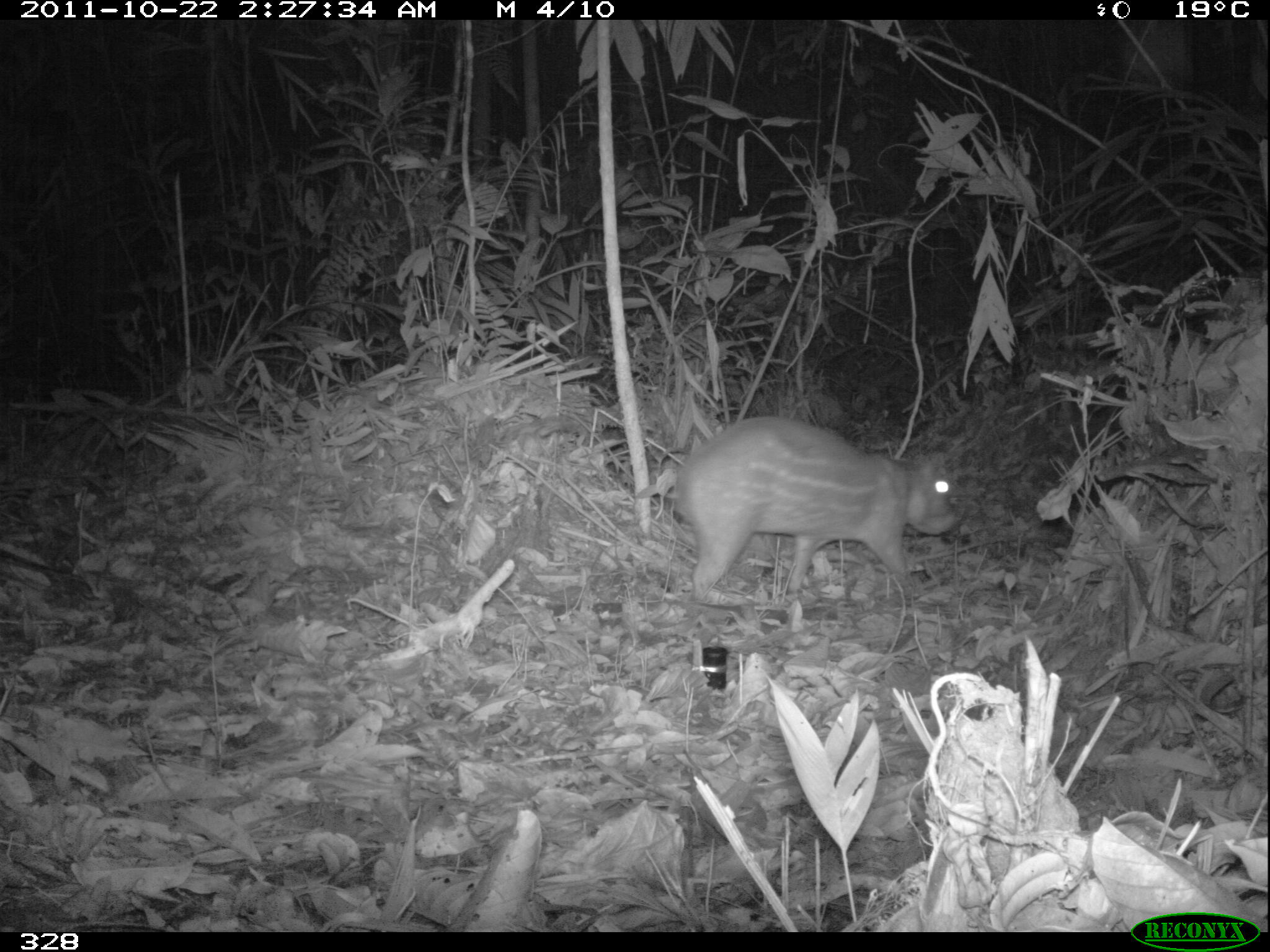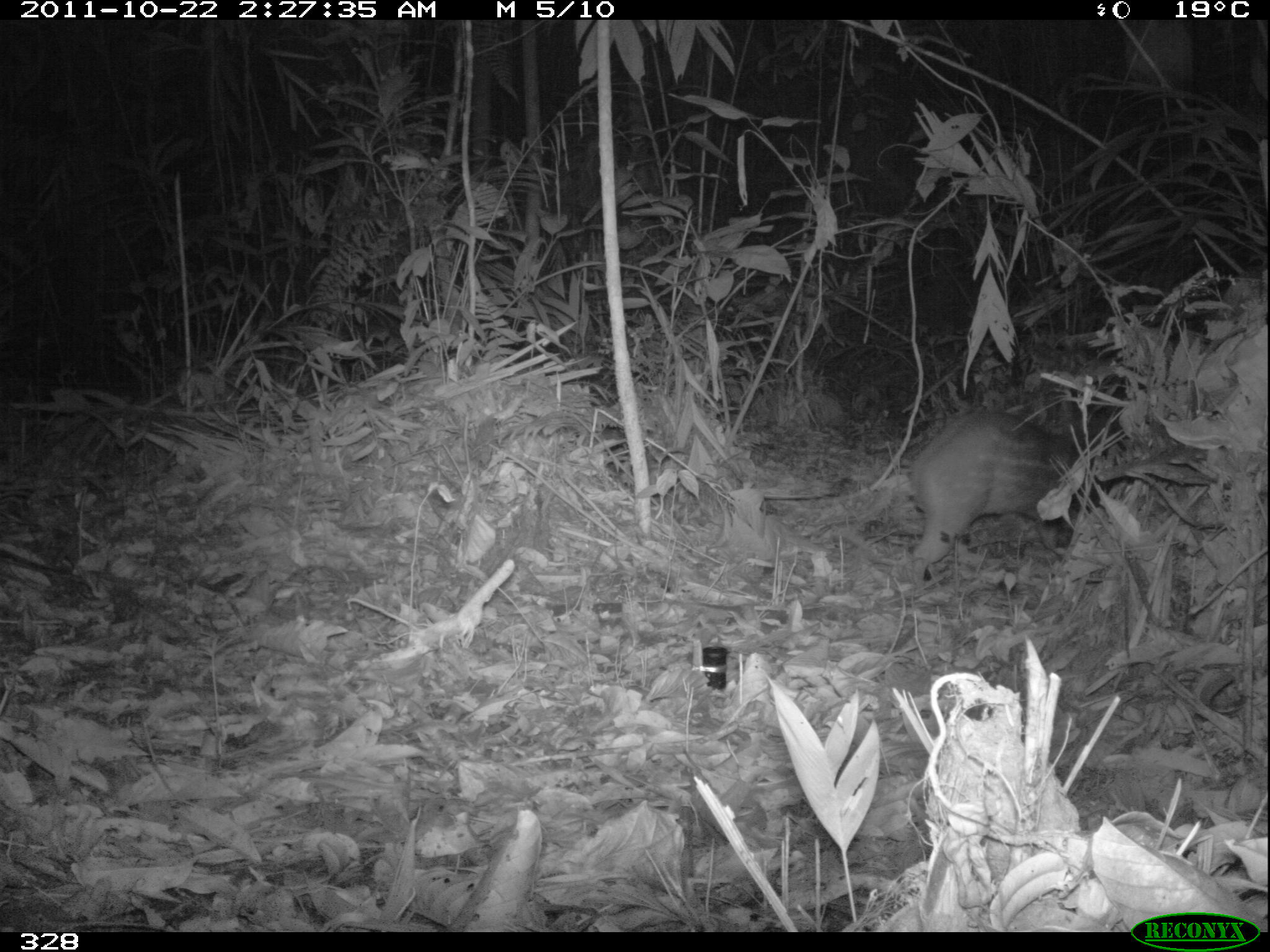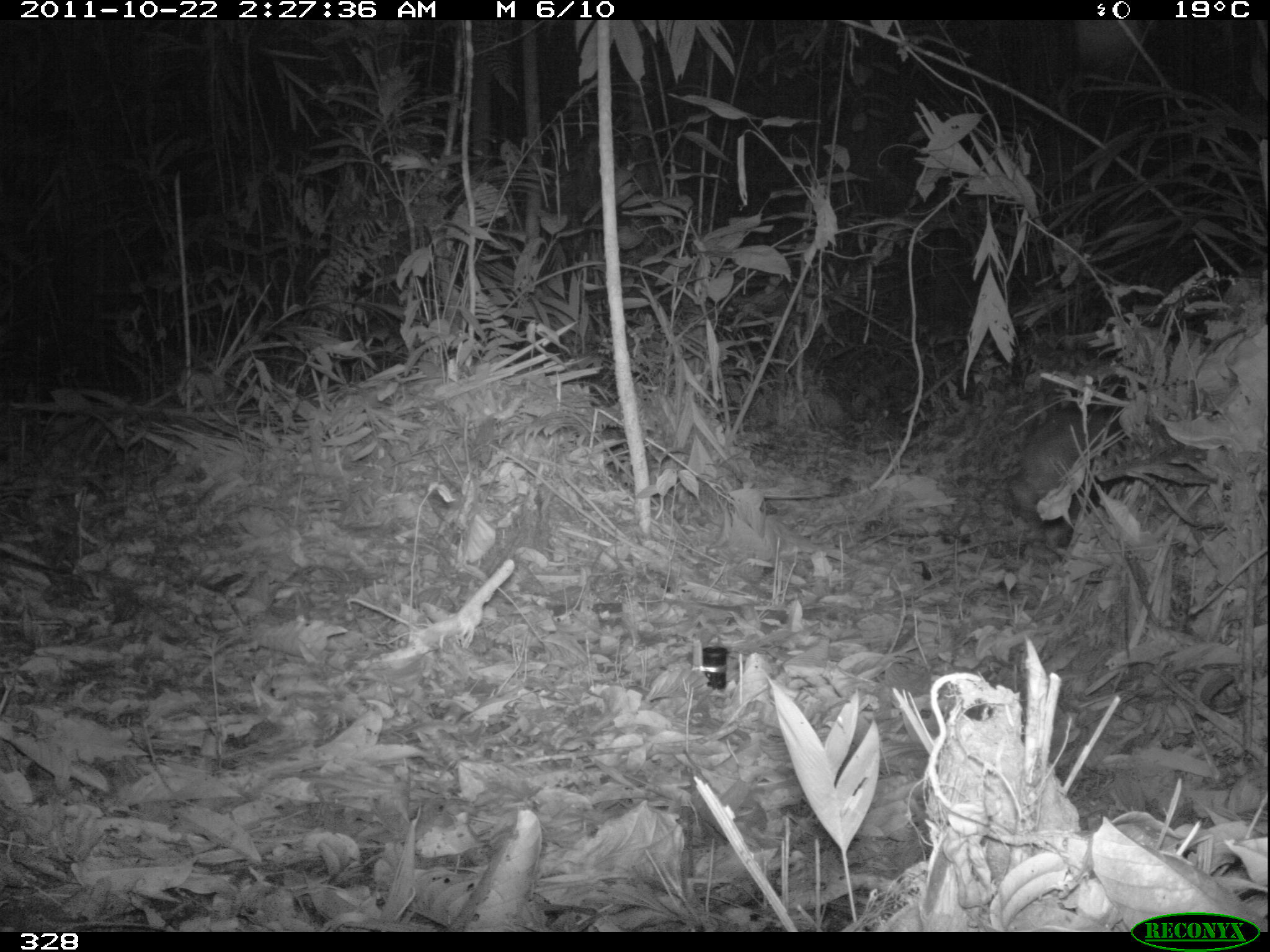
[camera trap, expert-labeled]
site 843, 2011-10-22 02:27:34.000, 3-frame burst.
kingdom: Animalia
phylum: Chordata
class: Mammalia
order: Rodentia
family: Cuniculidae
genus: Cuniculus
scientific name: Cuniculus paca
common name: spotted paca